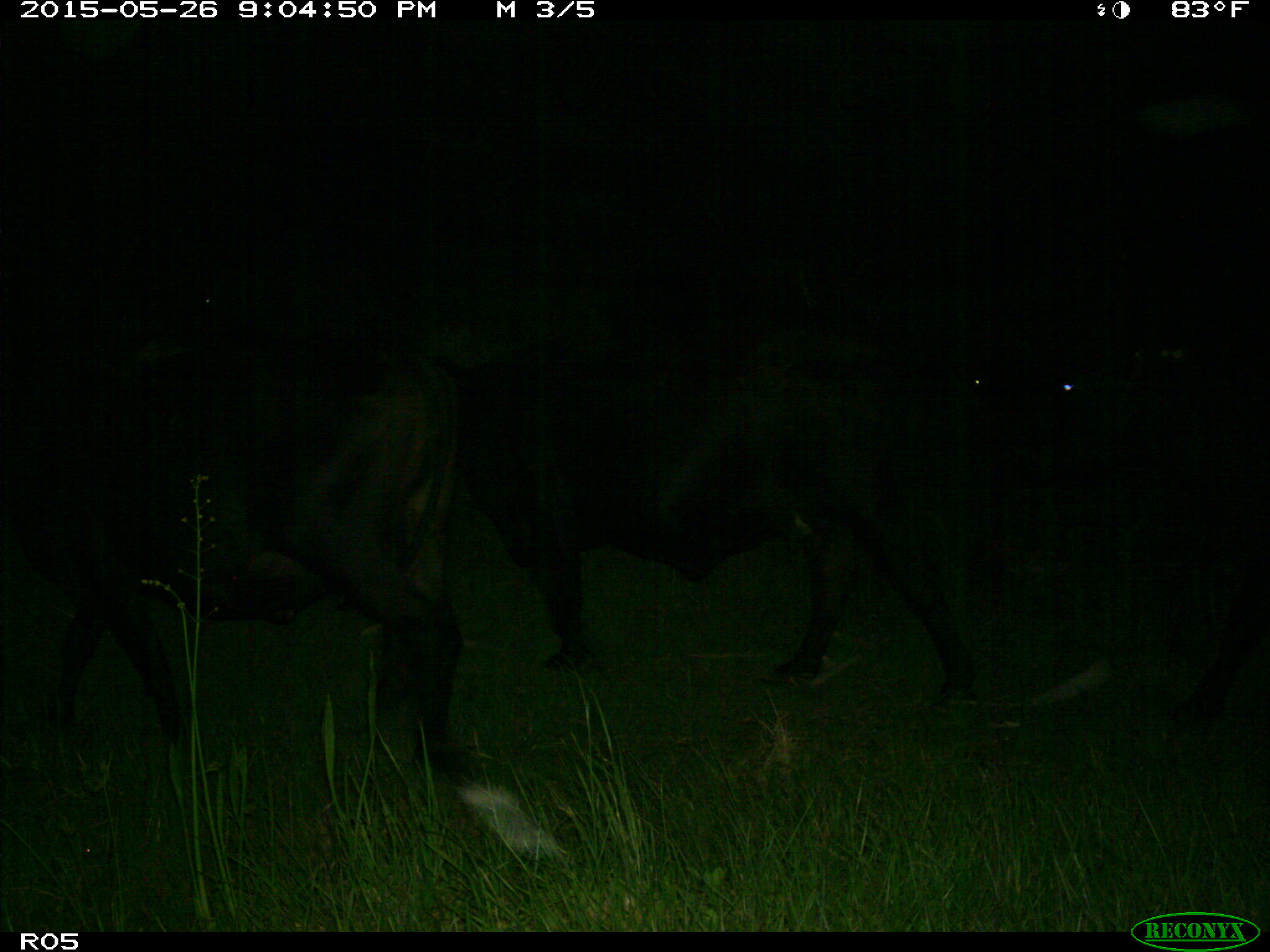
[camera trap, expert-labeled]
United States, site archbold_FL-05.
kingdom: Animalia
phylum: Chordata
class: Mammalia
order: Artiodactyla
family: Bovidae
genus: Bos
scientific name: Bos taurus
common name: domestic cow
Bos taurus (domestic cow).